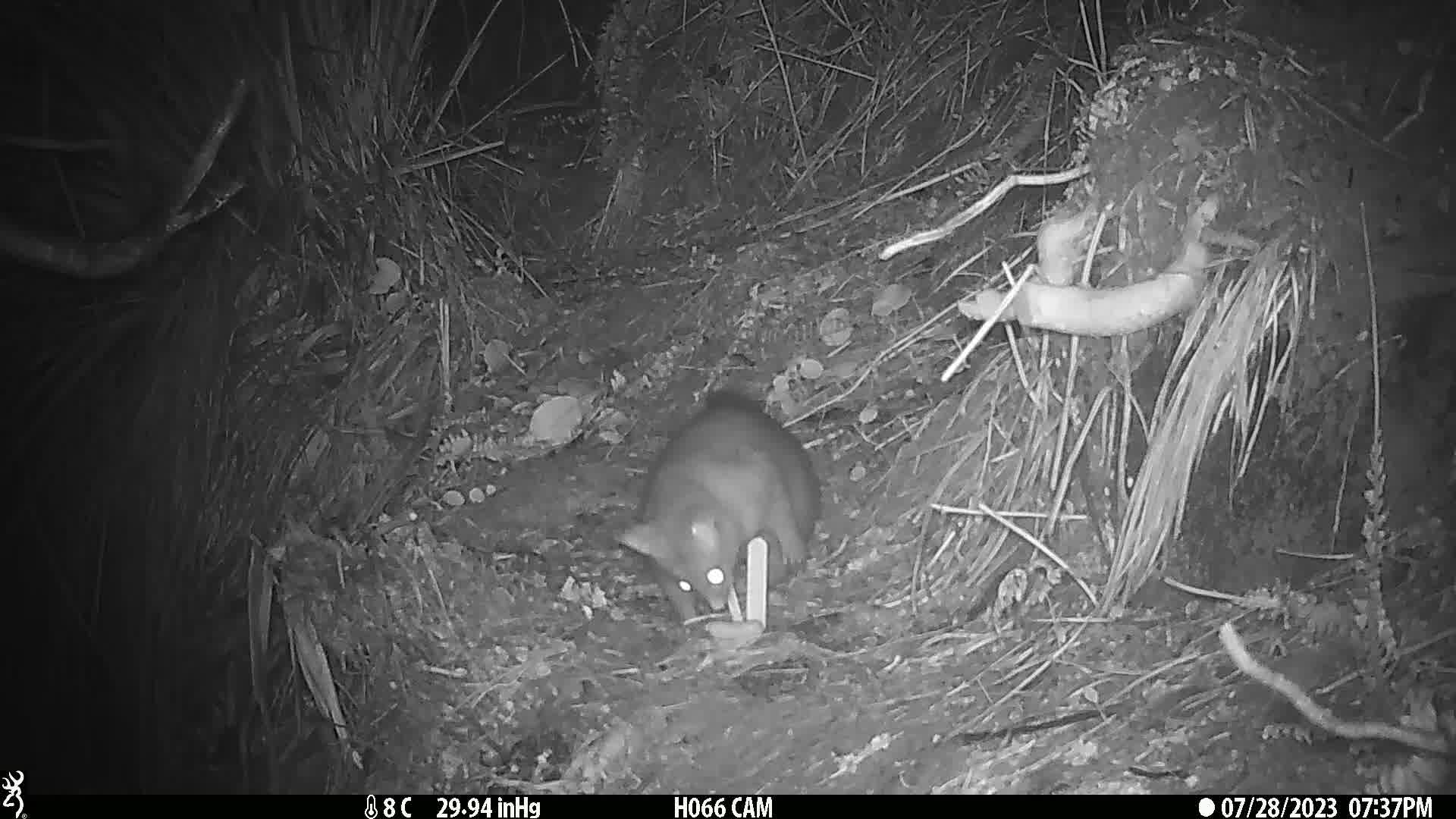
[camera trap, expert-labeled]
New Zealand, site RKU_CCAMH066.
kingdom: Animalia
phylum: Chordata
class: Mammalia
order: Diprotodontia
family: Phalangeridae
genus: Trichosurus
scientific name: Trichosurus vulpecula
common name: common brushtail possum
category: possum